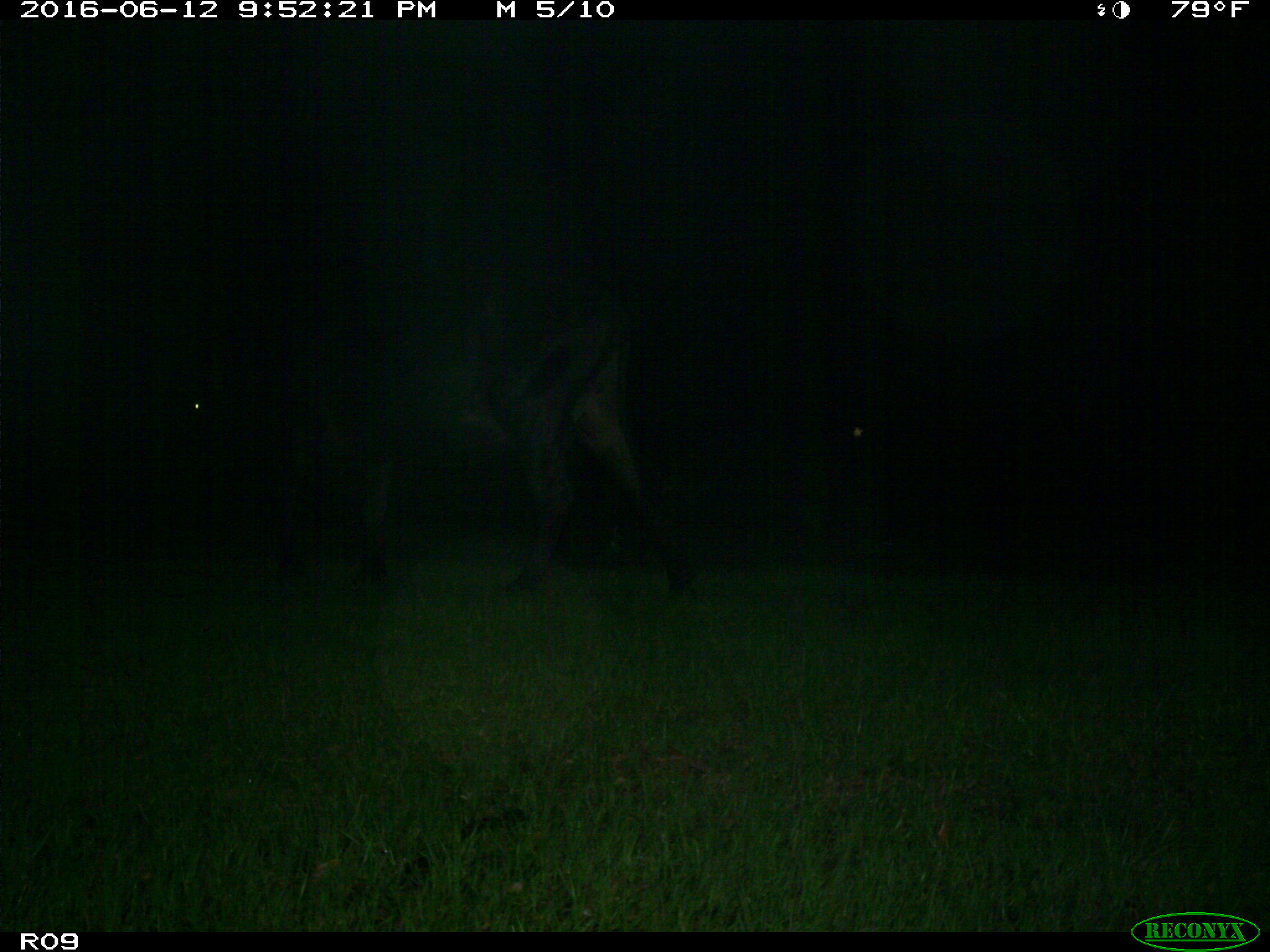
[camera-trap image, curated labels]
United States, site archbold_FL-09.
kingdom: Animalia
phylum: Chordata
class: Mammalia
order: Artiodactyla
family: Bovidae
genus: Bos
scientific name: Bos taurus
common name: domestic cow